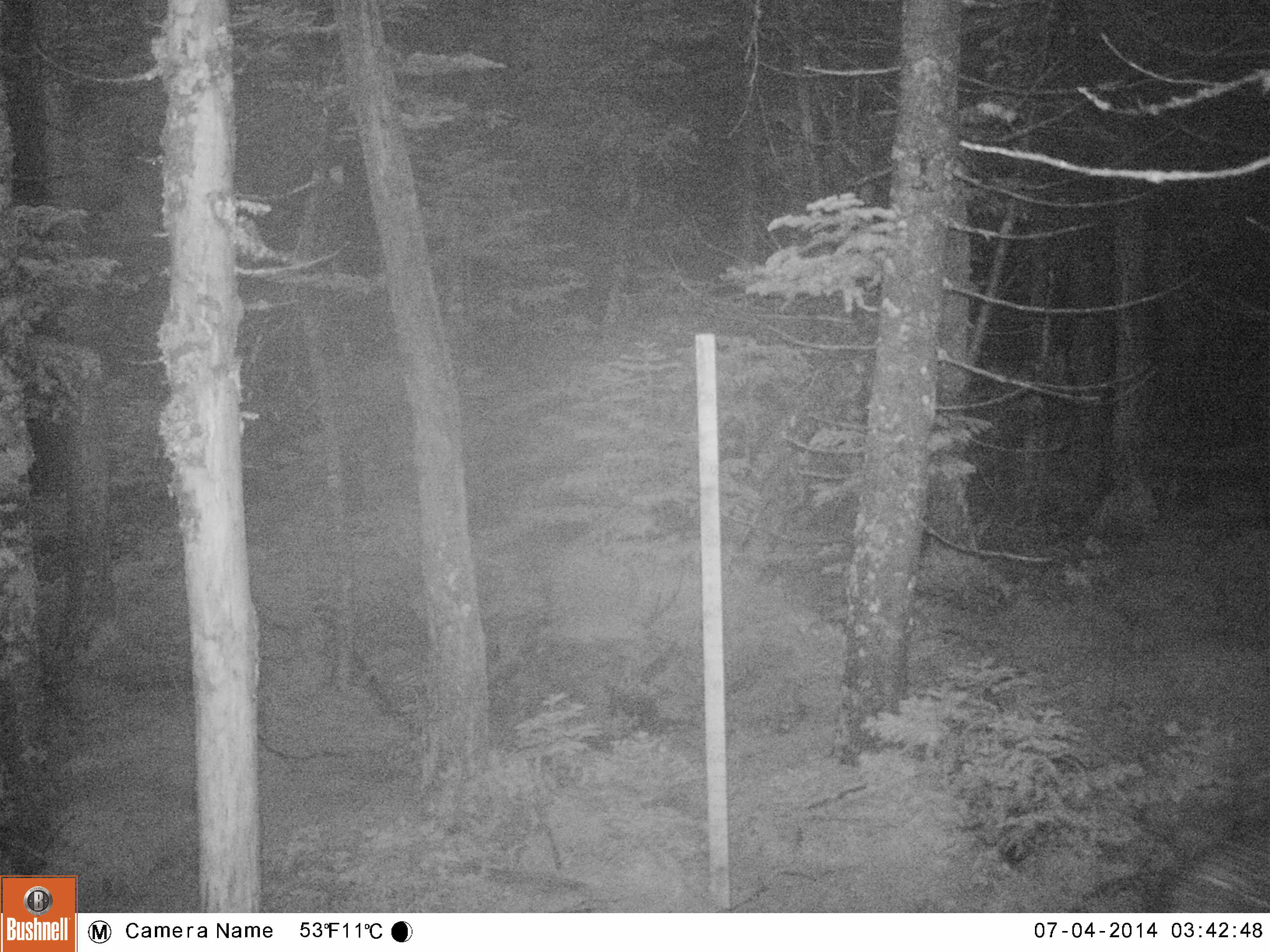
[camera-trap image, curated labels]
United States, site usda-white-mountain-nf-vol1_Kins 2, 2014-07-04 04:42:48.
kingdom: Animalia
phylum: Chordata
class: Mammalia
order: Artiodactyla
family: Cervidae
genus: Alces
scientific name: Alces alces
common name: moose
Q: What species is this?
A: Moose (Alces alces).